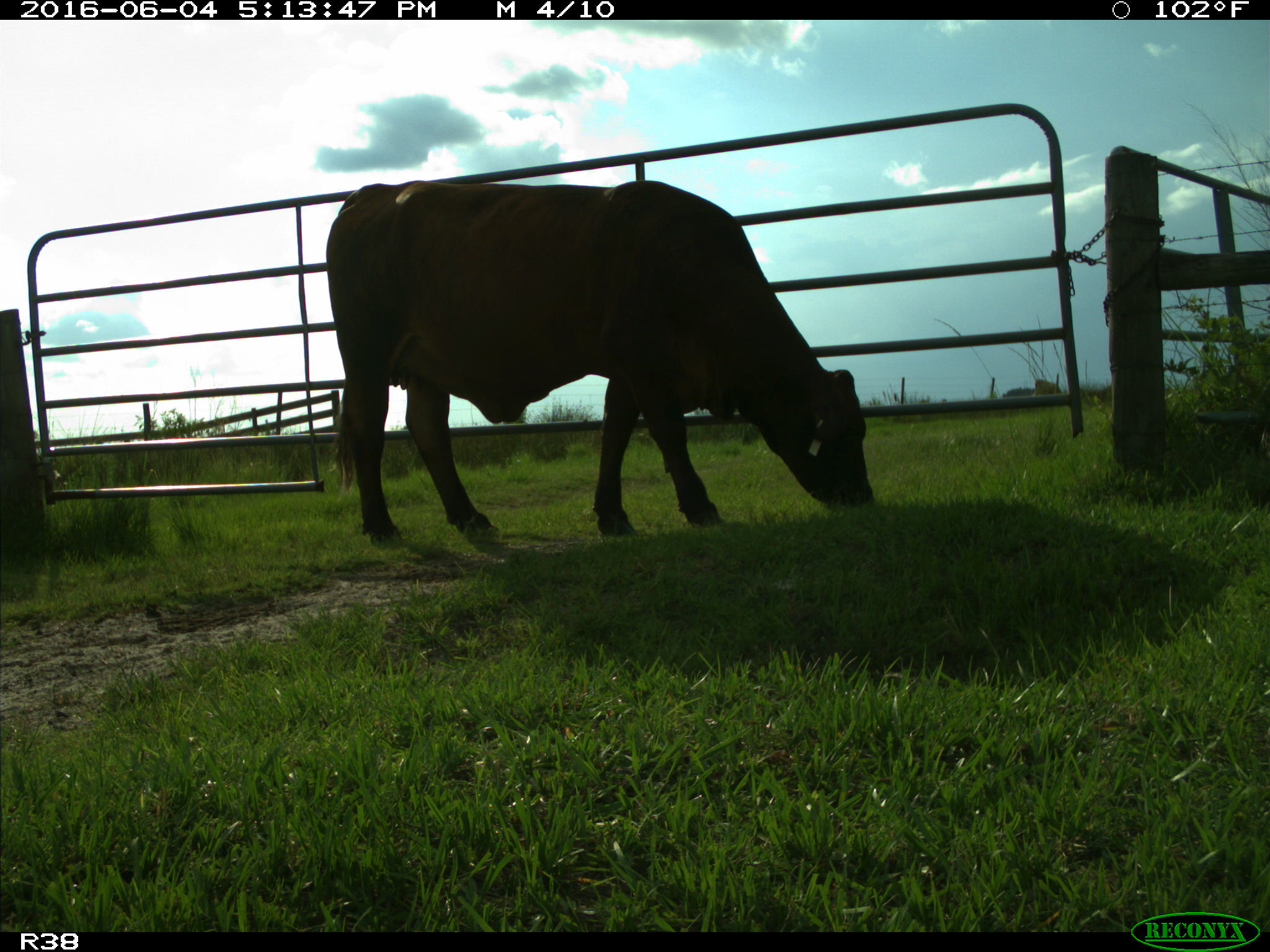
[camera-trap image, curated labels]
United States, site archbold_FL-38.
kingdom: Animalia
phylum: Chordata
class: Mammalia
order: Artiodactyla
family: Bovidae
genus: Bos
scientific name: Bos taurus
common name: domestic cow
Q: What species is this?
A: Bos taurus (domestic cow).